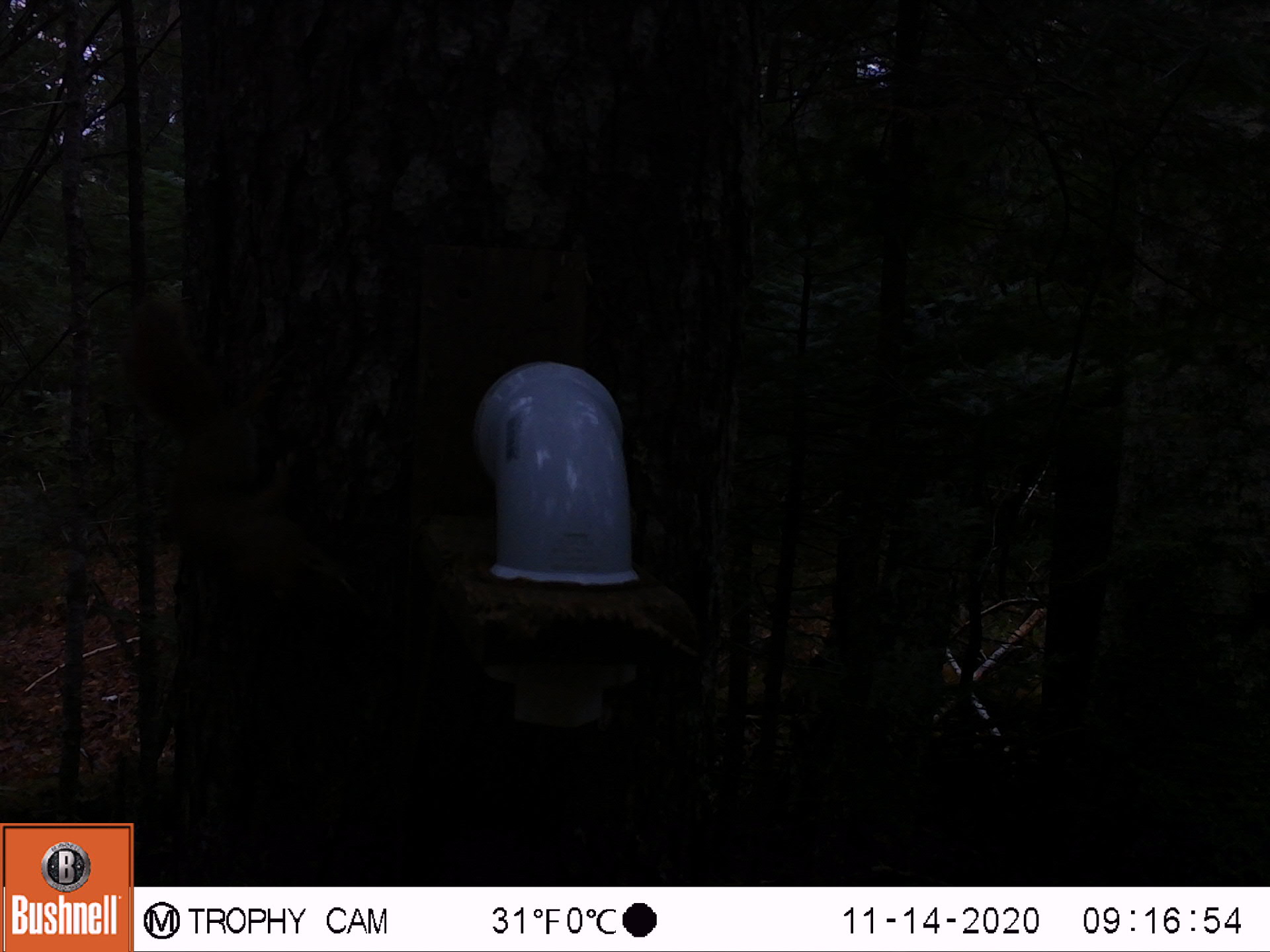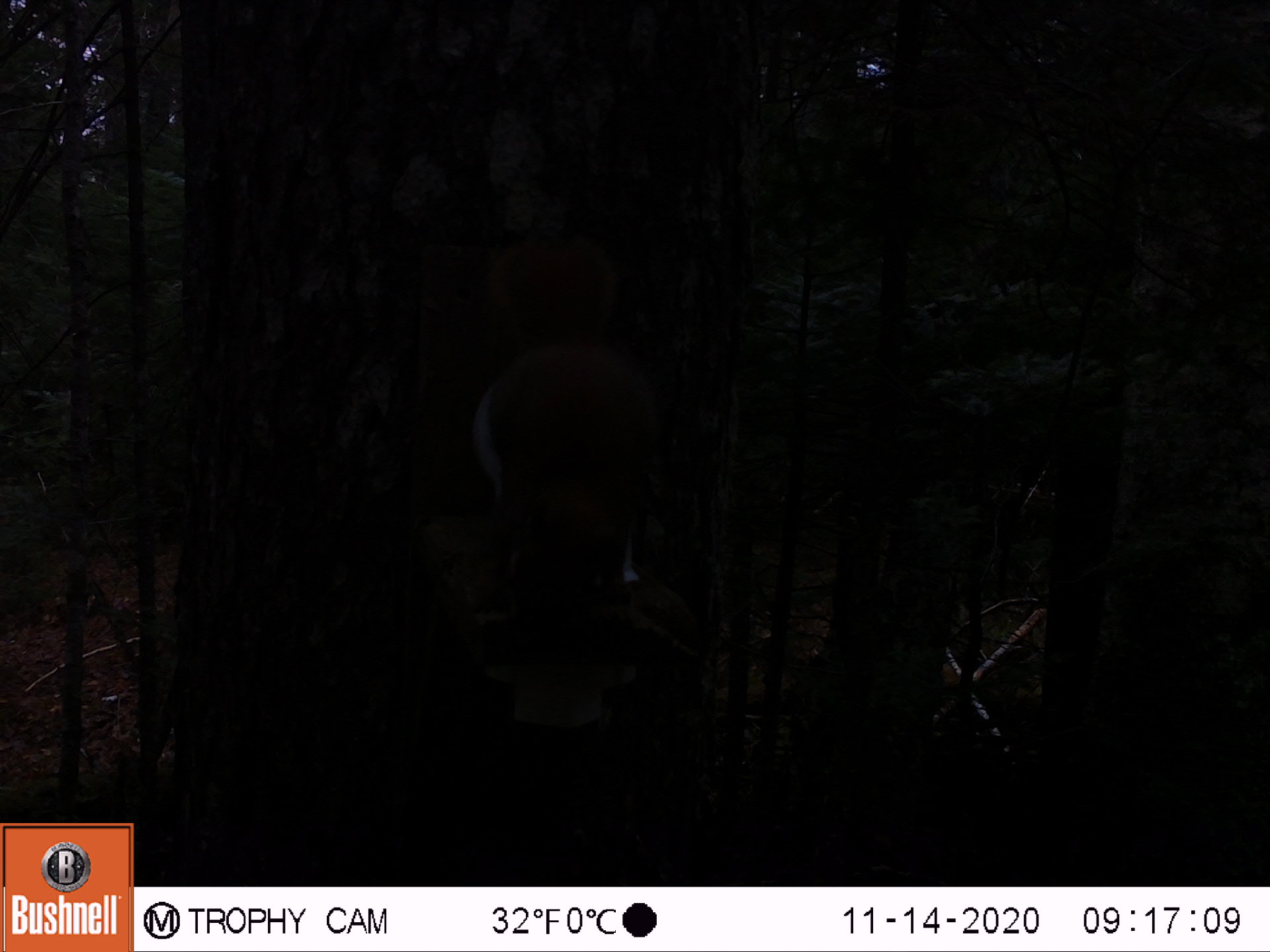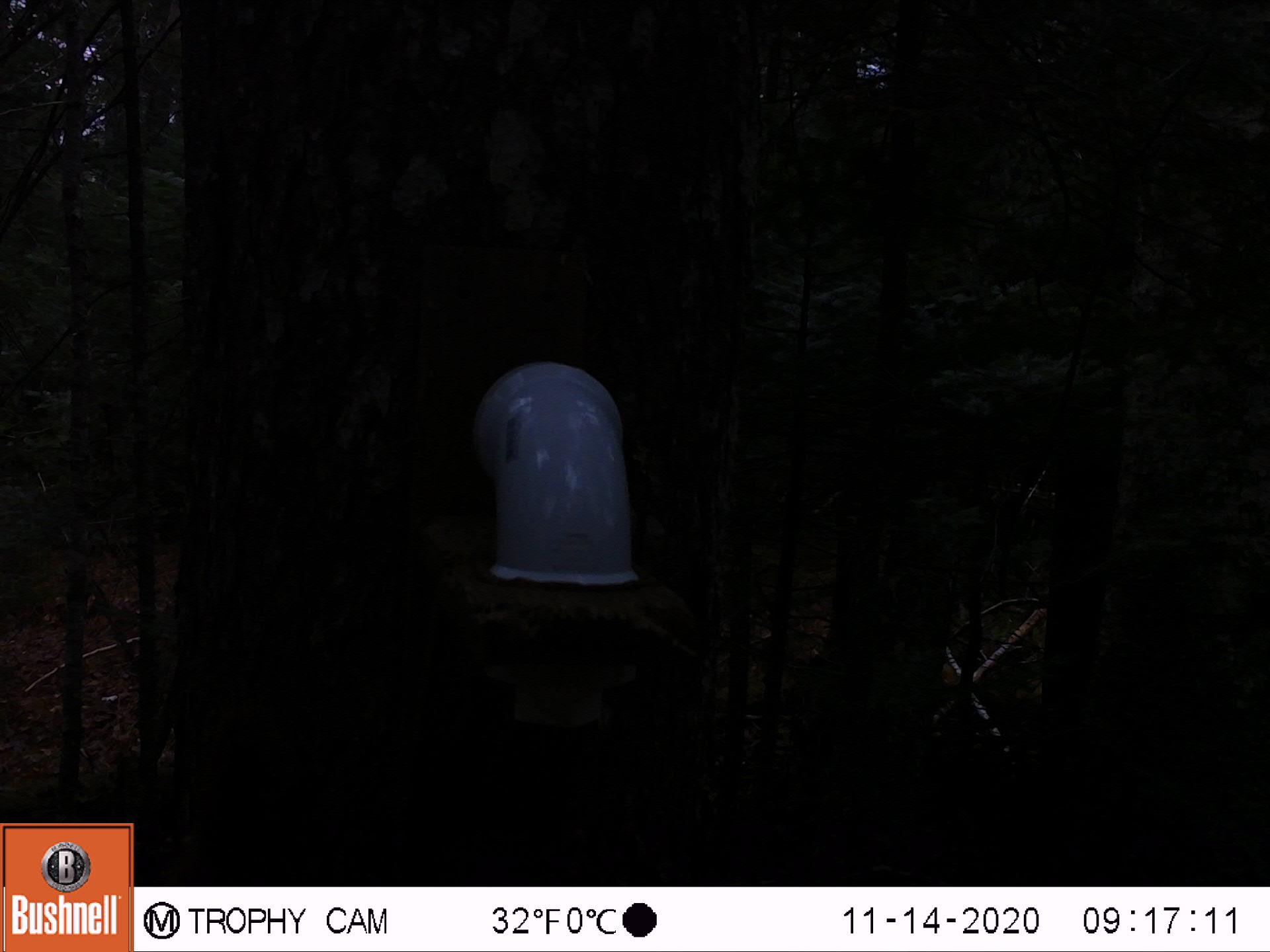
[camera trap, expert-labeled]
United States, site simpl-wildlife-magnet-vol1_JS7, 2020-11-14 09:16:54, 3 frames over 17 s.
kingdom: Animalia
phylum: Chordata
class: Mammalia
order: Rodentia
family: Sciuridae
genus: Tamiasciurus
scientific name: Tamiasciurus hudsonicus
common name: red squirrel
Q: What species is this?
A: Red squirrel (Tamiasciurus hudsonicus).